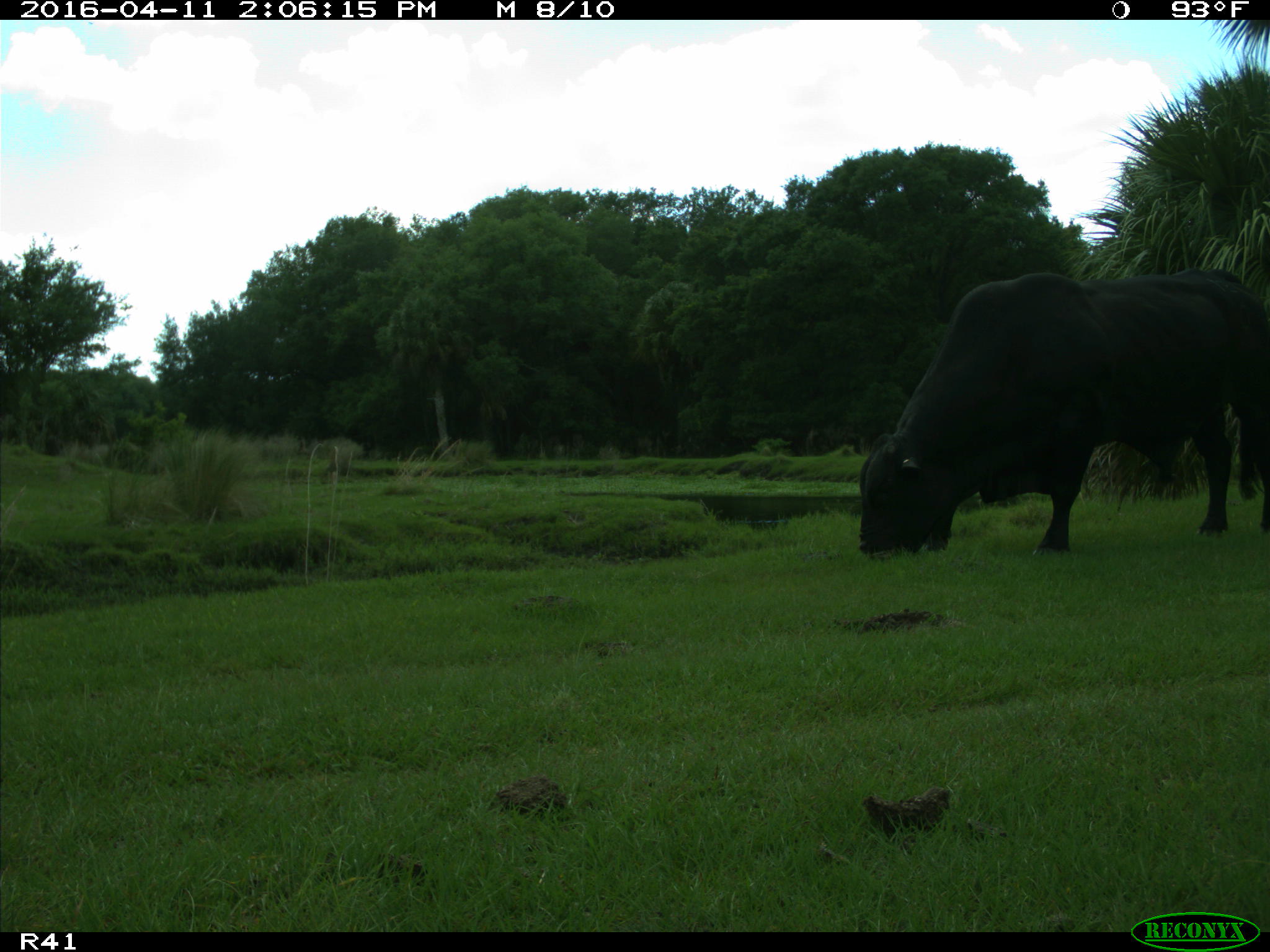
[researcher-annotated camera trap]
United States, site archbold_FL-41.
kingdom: Animalia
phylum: Chordata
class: Mammalia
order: Artiodactyla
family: Bovidae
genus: Bos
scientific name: Bos taurus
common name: domestic cow